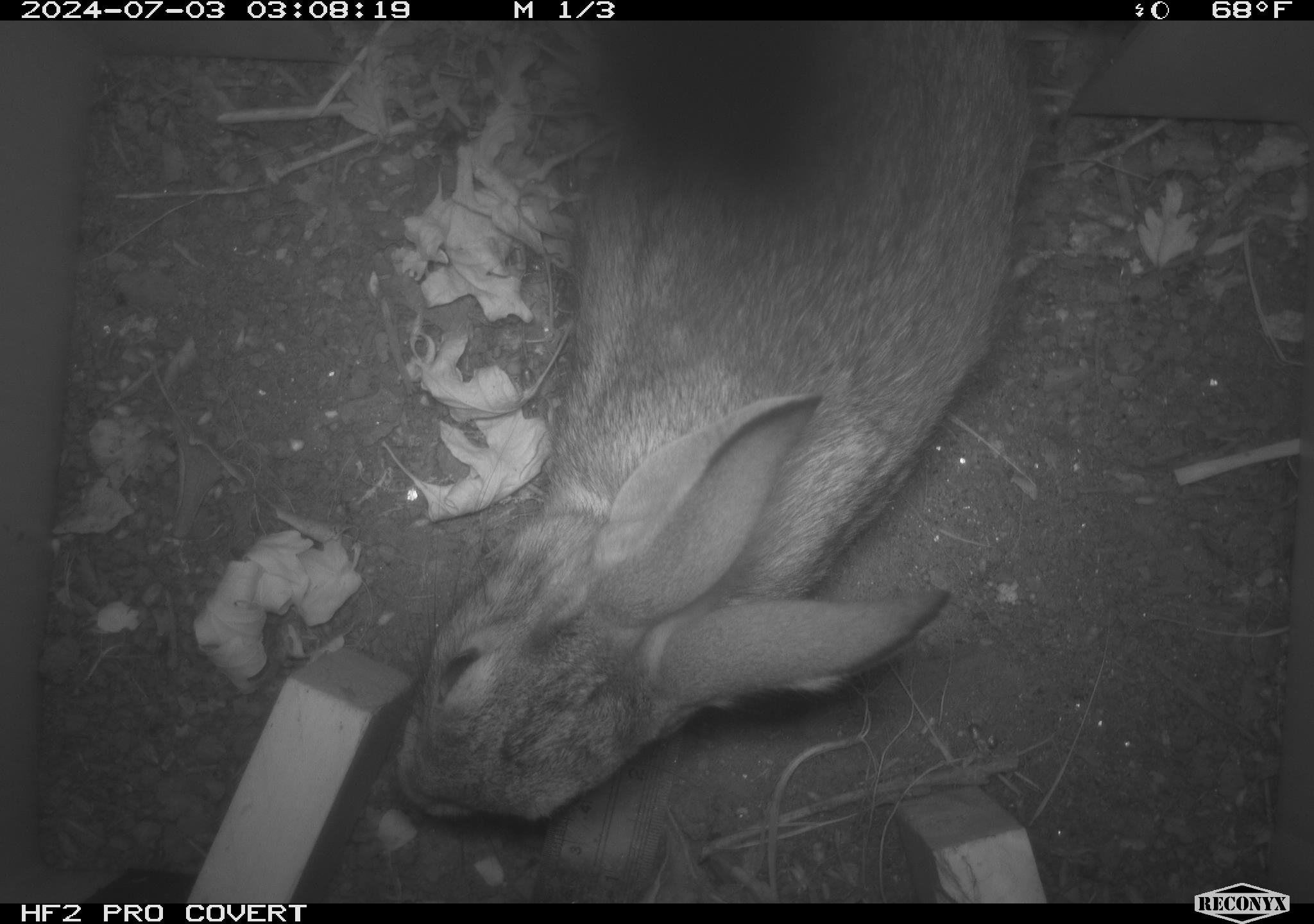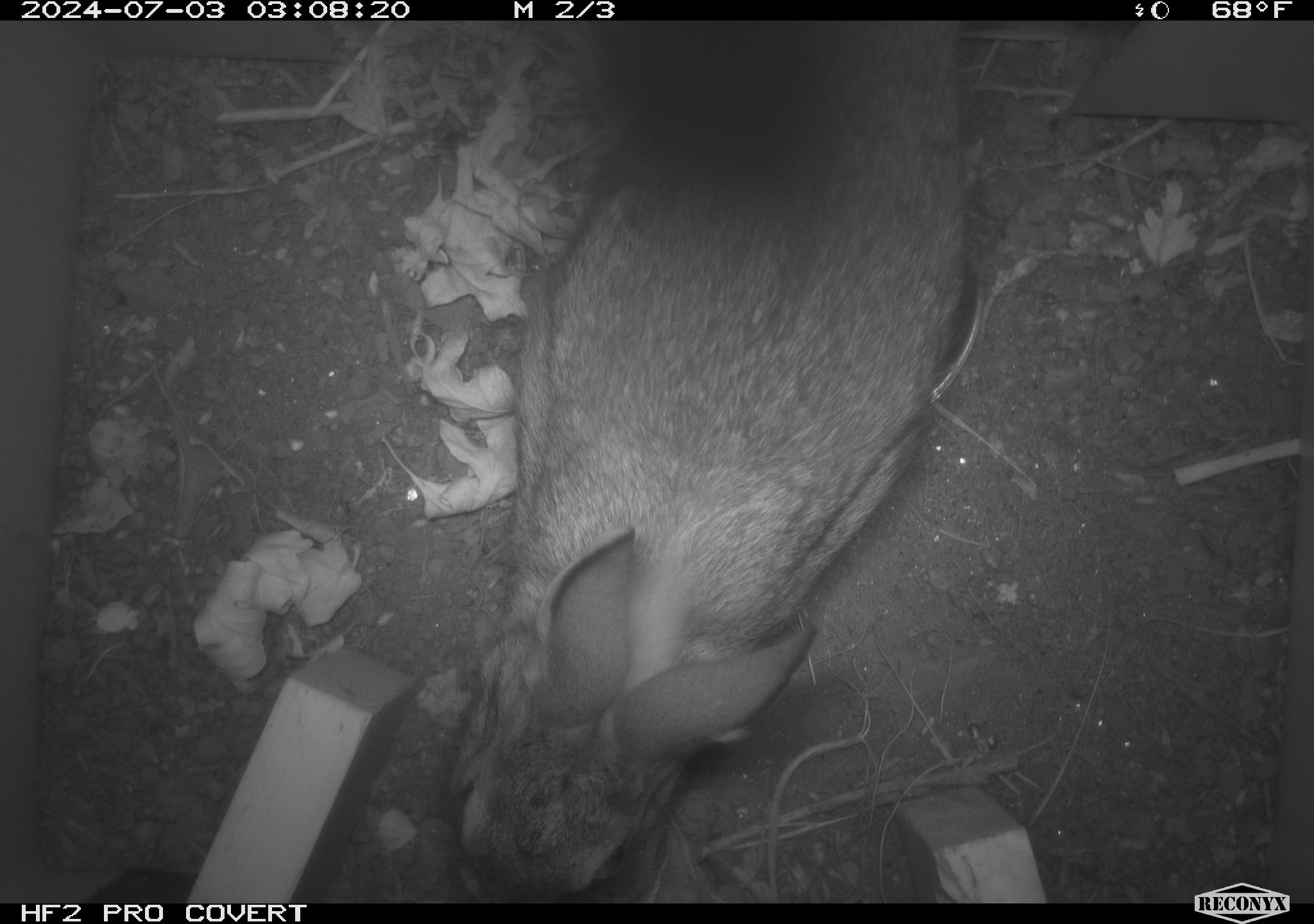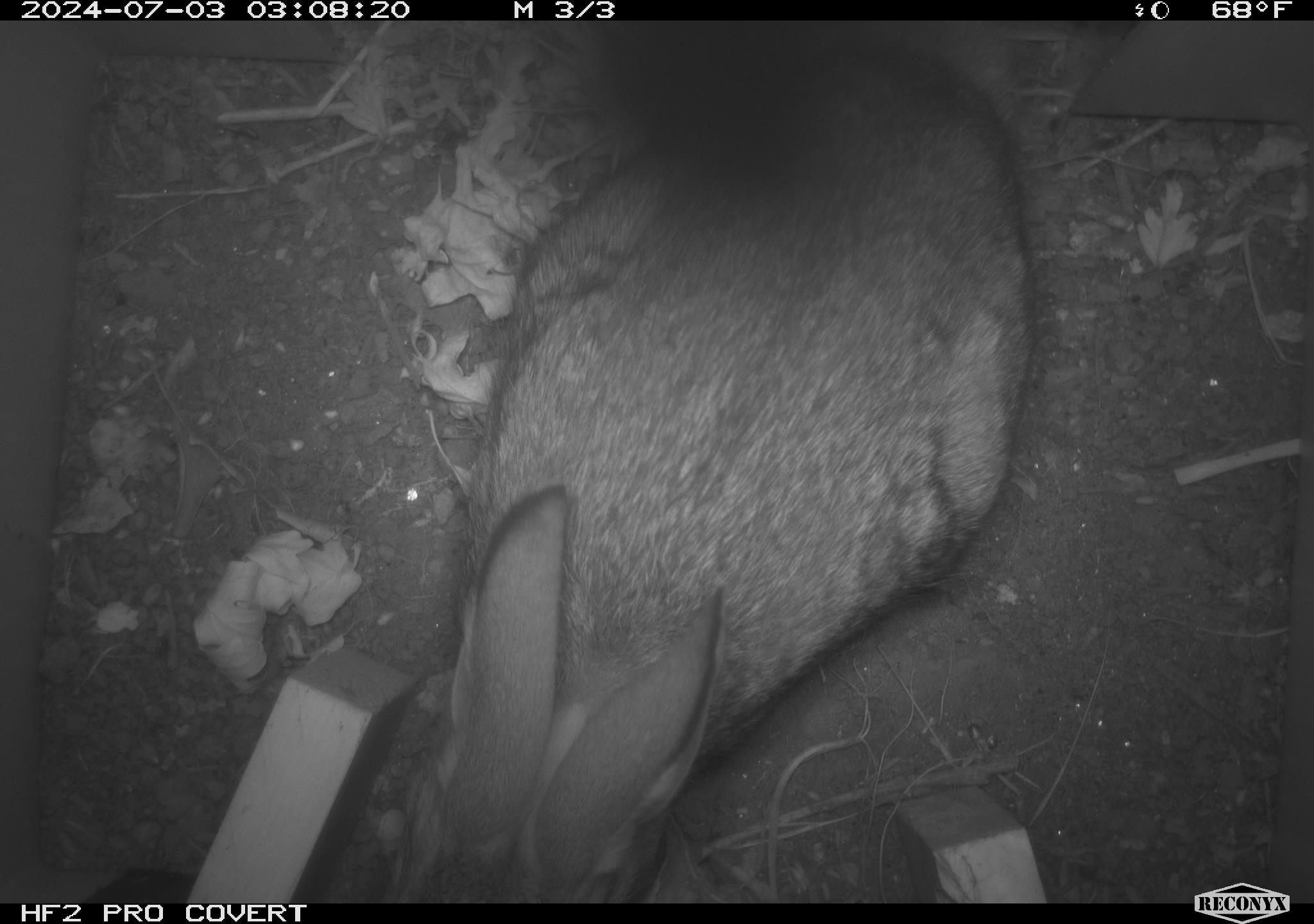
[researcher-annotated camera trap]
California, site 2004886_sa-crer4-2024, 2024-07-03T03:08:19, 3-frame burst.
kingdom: Animalia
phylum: Chordata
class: Mammalia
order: Lagomorpha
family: Leporidae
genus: Sylvilagus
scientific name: Sylvilagus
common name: cottontail rabbits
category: sylvilagus species